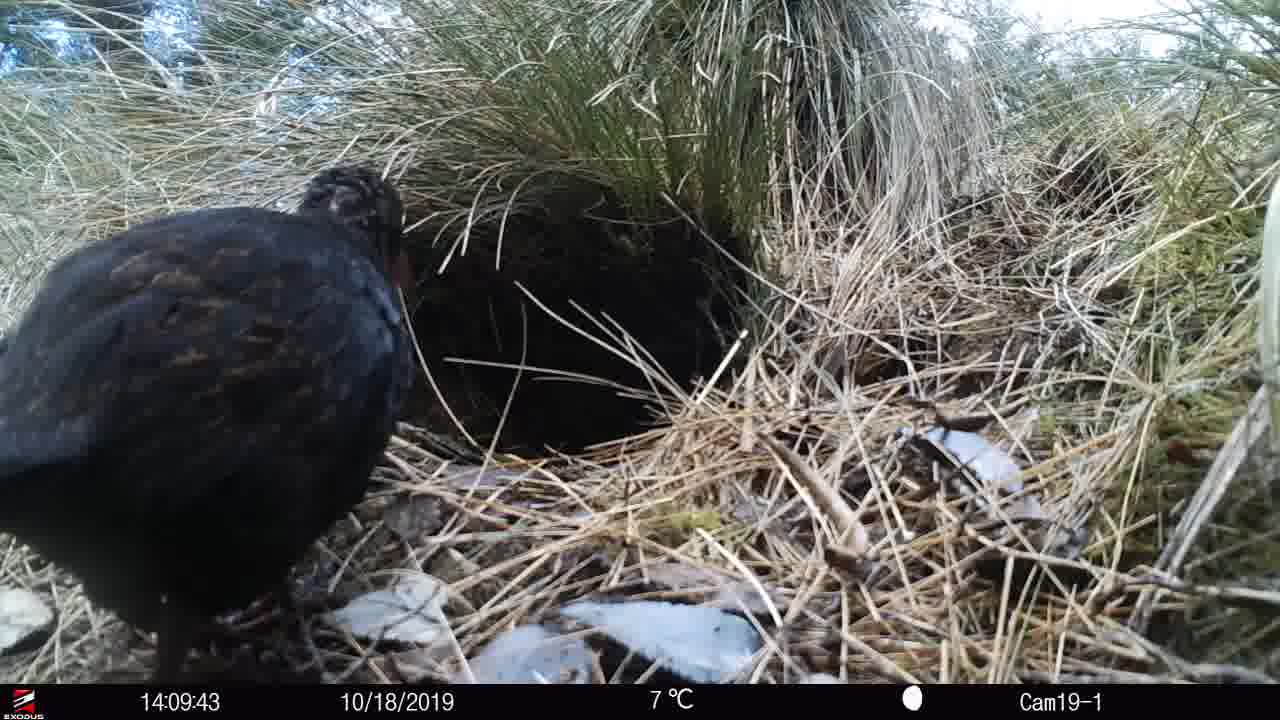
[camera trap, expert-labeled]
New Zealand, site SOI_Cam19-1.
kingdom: Animalia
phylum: Chordata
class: Aves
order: Gruiformes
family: Rallidae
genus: Gallirallus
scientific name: Gallirallus australis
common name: weka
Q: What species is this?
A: Weka (Gallirallus australis).